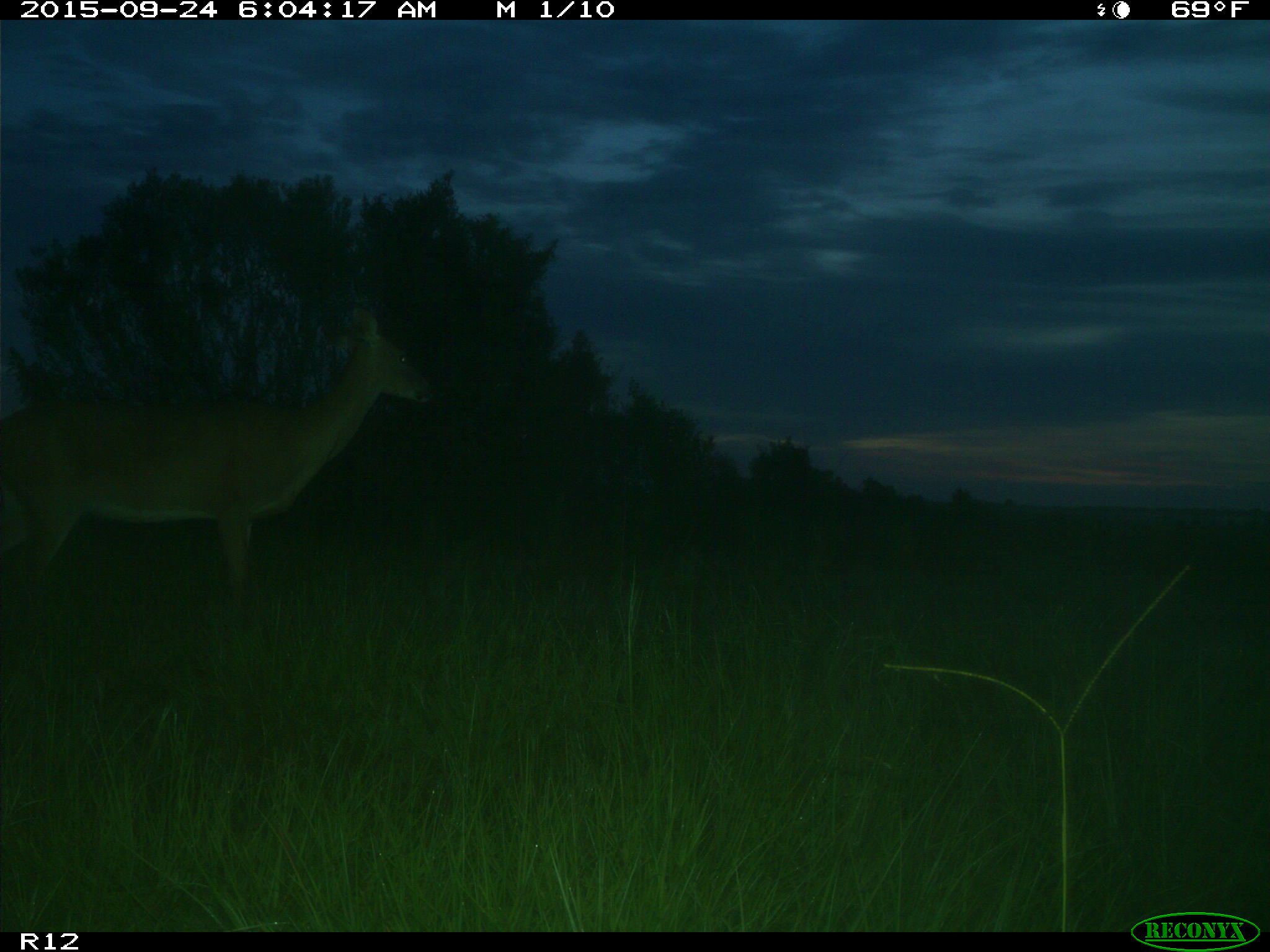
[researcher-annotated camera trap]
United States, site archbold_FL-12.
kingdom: Animalia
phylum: Chordata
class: Mammalia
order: Artiodactyla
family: Cervidae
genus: Odocoileus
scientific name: Odocoileus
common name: deer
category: unidentified deer